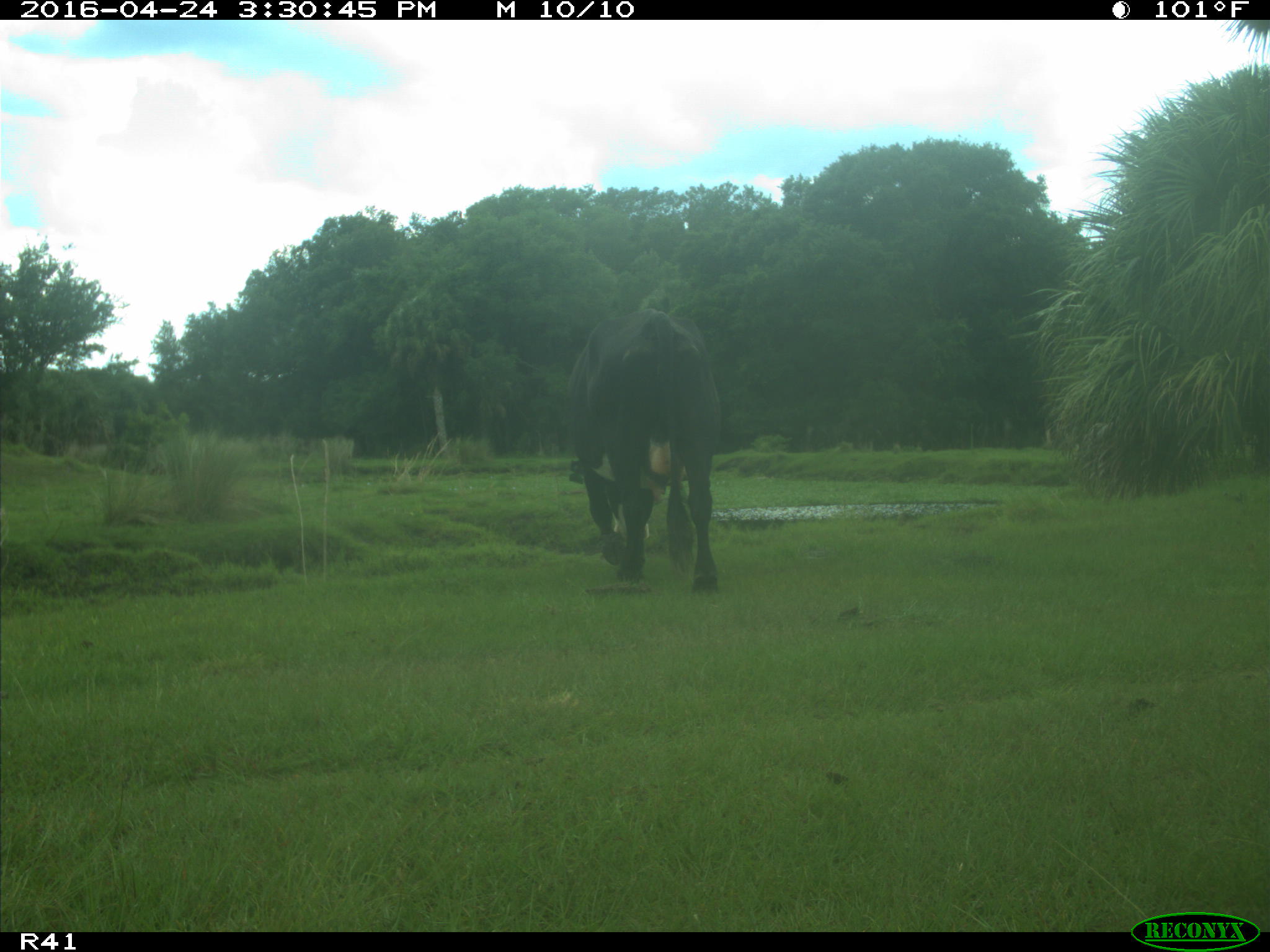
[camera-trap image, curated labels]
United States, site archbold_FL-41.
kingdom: Animalia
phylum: Chordata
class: Mammalia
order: Artiodactyla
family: Bovidae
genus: Bos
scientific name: Bos taurus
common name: domestic cow